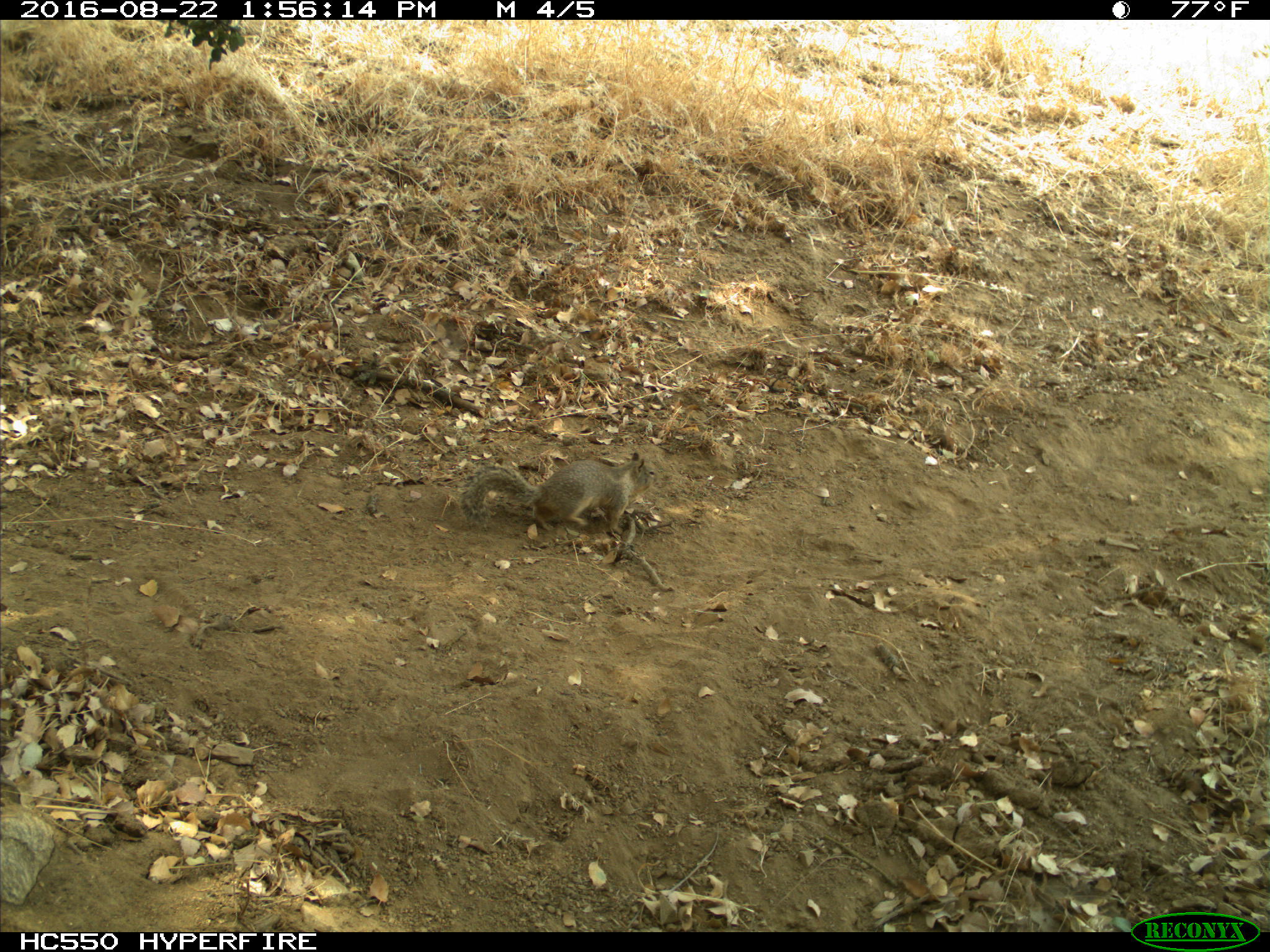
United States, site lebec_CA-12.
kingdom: Animalia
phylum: Chordata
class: Mammalia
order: Rodentia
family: Sciuridae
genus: Otospermophilus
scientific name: Otospermophilus beecheyi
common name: california ground squirrel